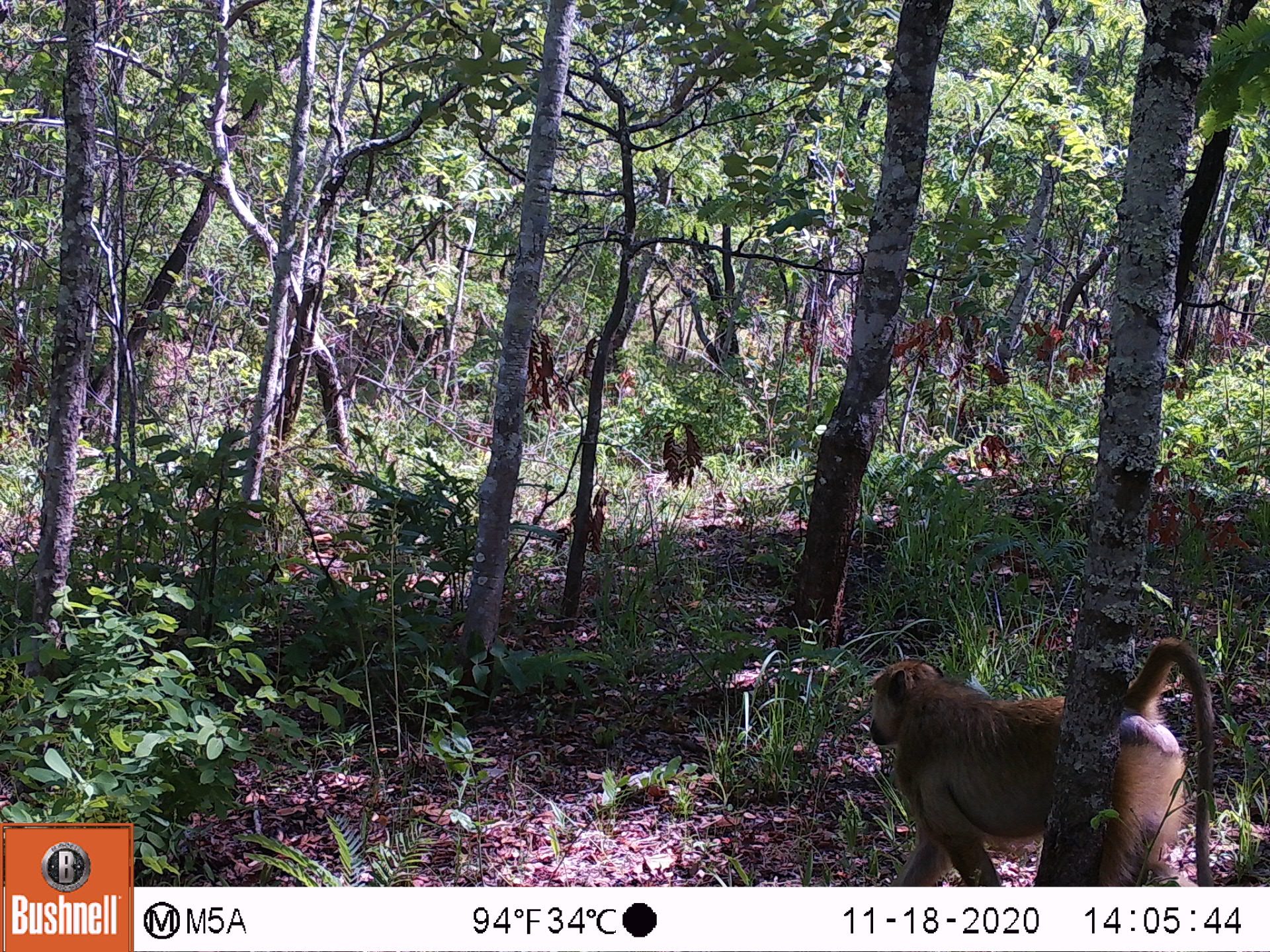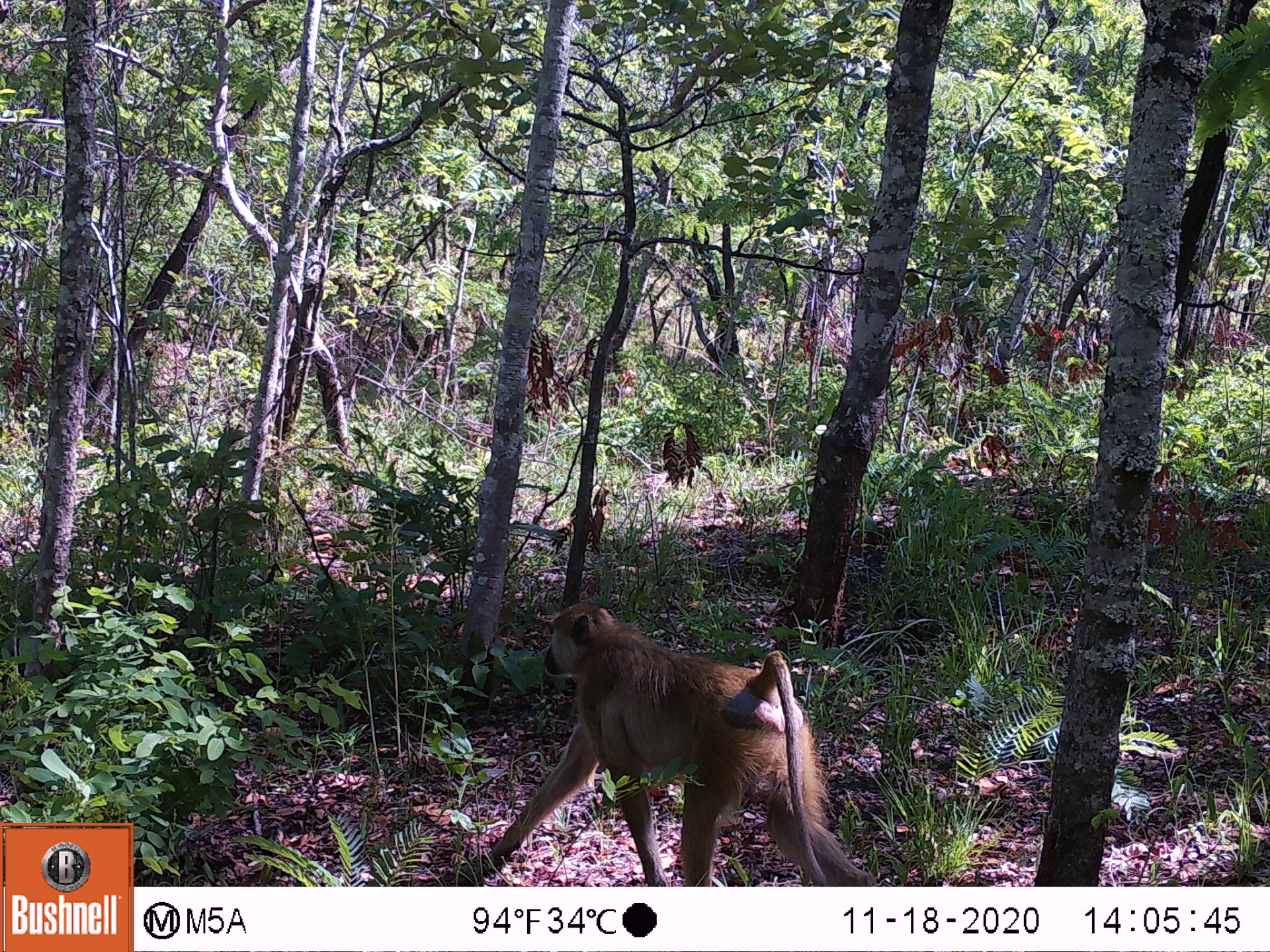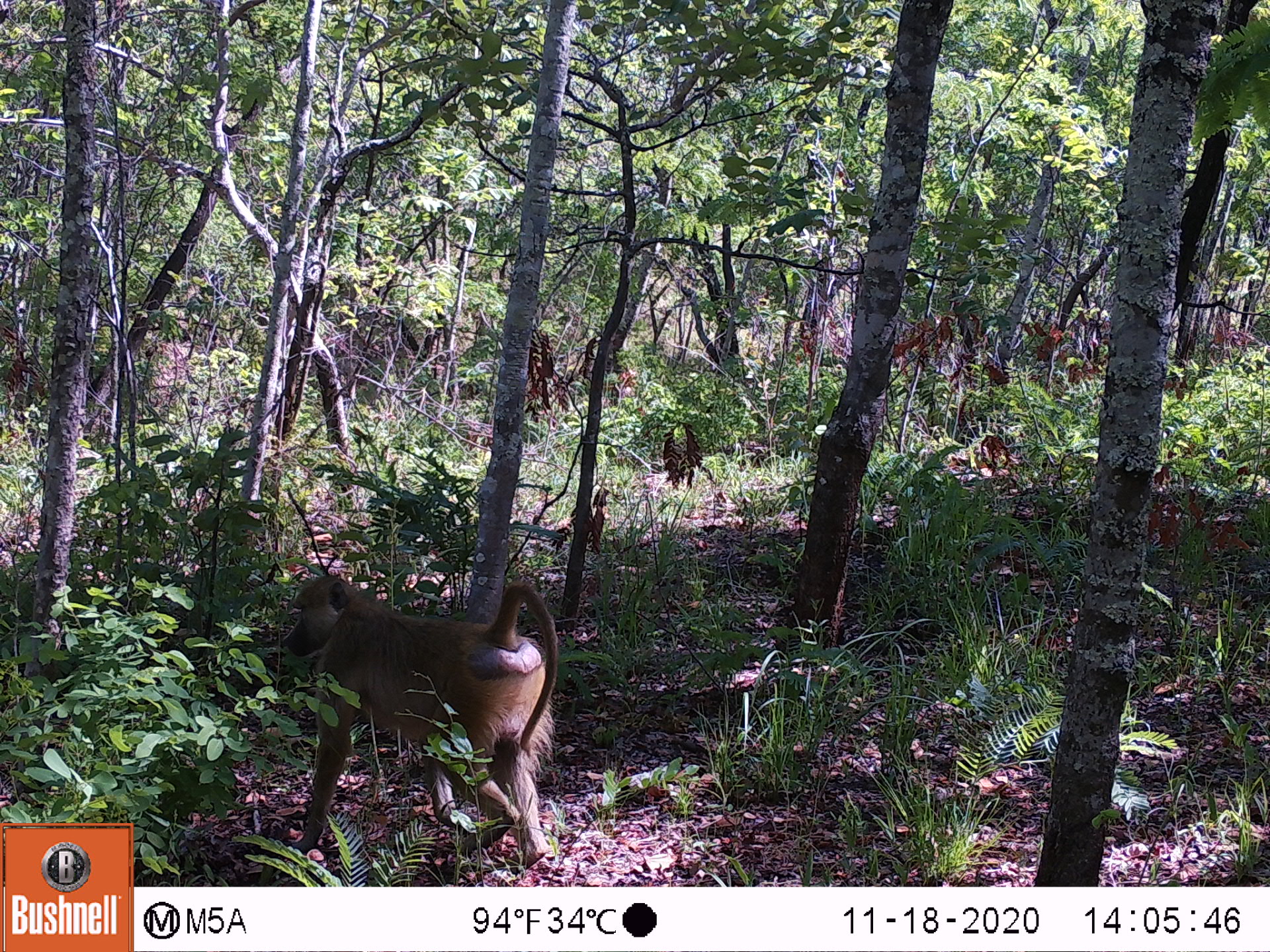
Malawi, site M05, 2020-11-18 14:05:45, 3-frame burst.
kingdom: Animalia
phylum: Chordata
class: Mammalia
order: Primates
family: Cercopithecidae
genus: Papio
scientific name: Papio cynocephalus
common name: yellow baboon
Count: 1.